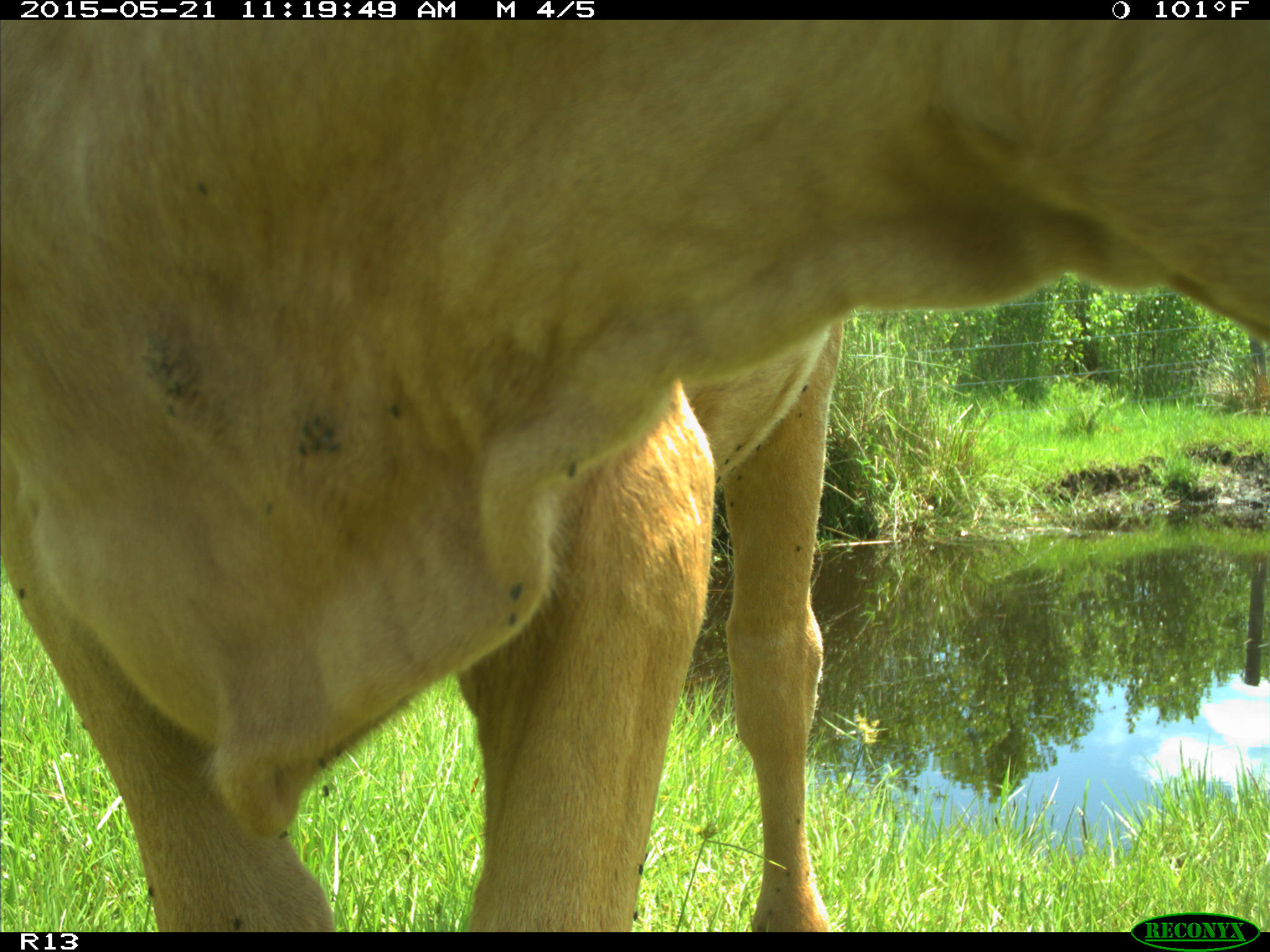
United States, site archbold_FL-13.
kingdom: Animalia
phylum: Chordata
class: Mammalia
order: Artiodactyla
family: Bovidae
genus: Bos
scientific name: Bos taurus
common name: domestic cow